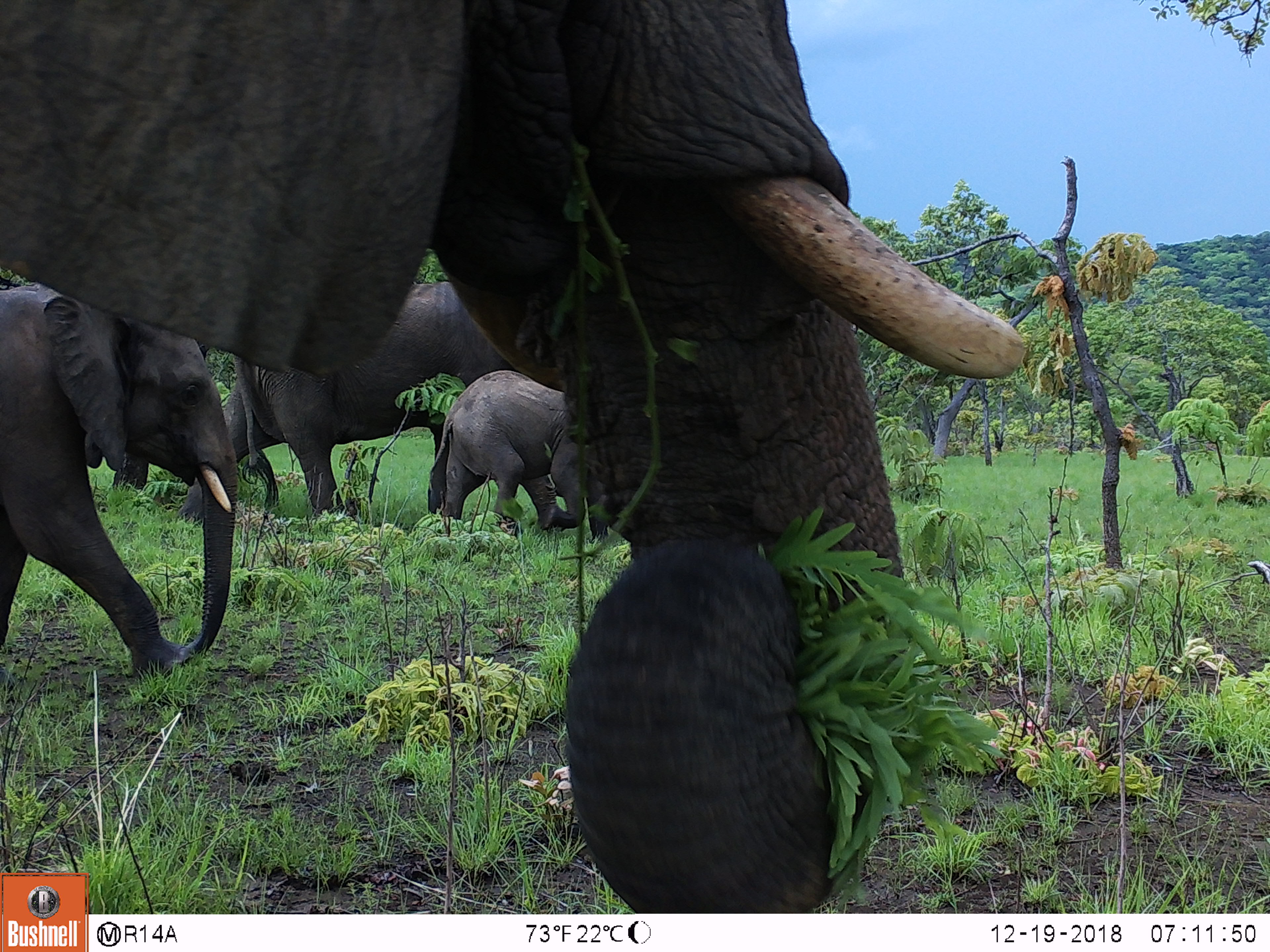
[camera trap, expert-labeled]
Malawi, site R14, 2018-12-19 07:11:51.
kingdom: Animalia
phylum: Chordata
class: Mammalia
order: Proboscidea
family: Elephantidae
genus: Loxodonta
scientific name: Loxodonta africana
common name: african savanna elephant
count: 4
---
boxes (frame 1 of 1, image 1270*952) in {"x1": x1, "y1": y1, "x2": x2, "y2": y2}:
african savanna elephant: {"x1": 2, "y1": 0, "x2": 1029, "y2": 866}; {"x1": 0, "y1": 270, "x2": 241, "y2": 669}; {"x1": 244, "y1": 275, "x2": 540, "y2": 509}; {"x1": 427, "y1": 368, "x2": 599, "y2": 524}